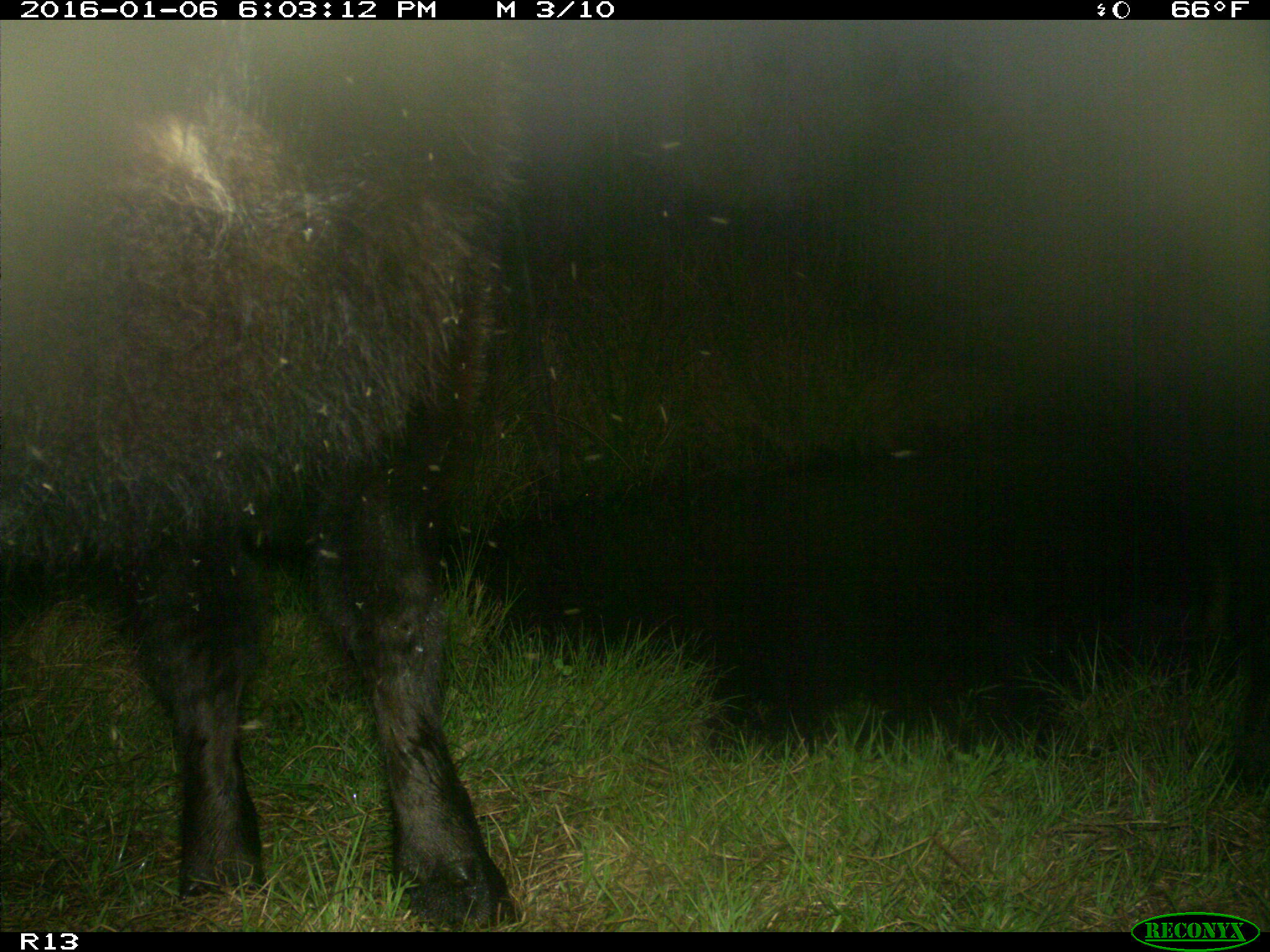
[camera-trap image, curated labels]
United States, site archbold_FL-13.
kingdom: Animalia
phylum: Chordata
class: Mammalia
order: Artiodactyla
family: Bovidae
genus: Bos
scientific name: Bos taurus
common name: domestic cow